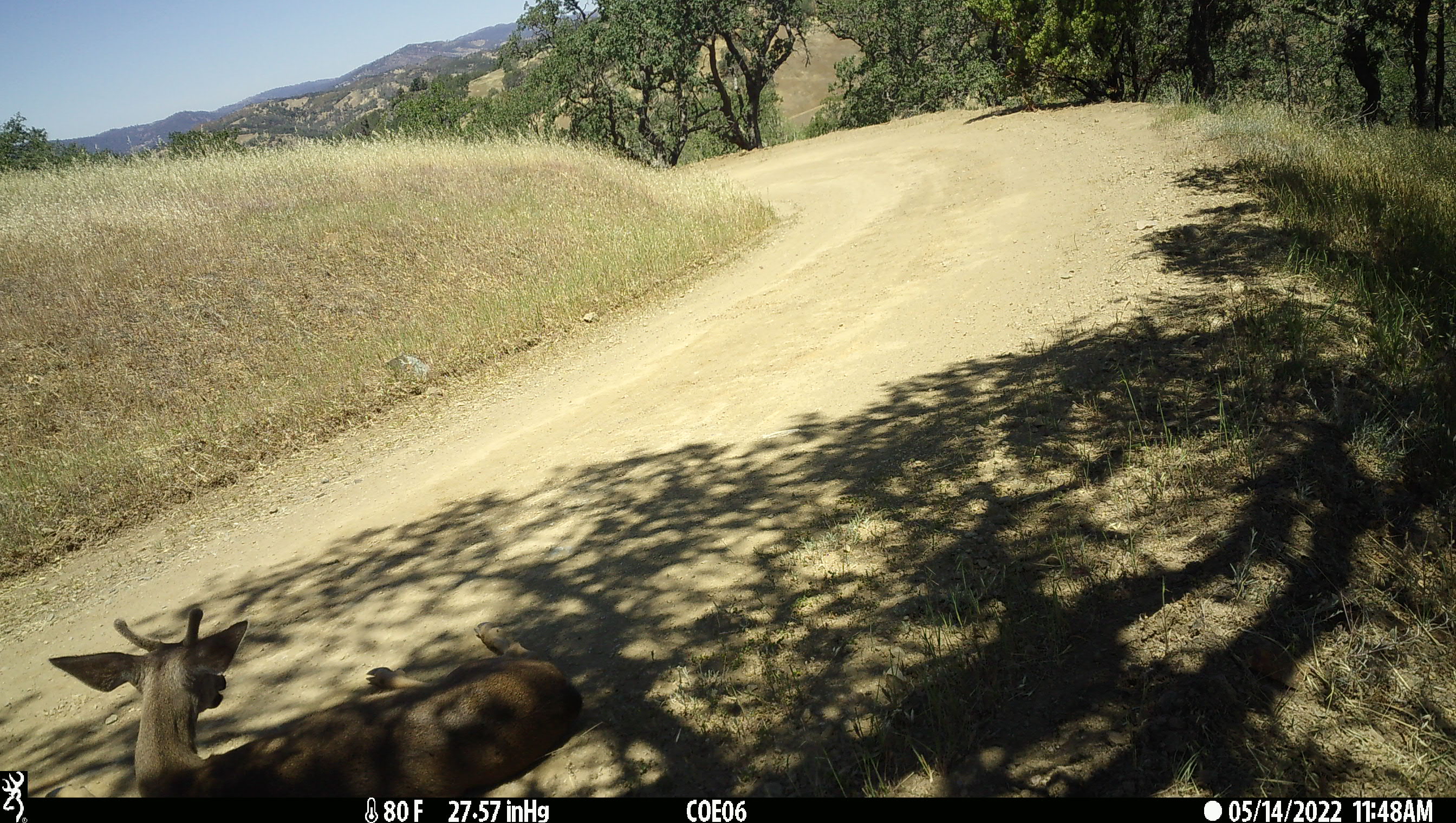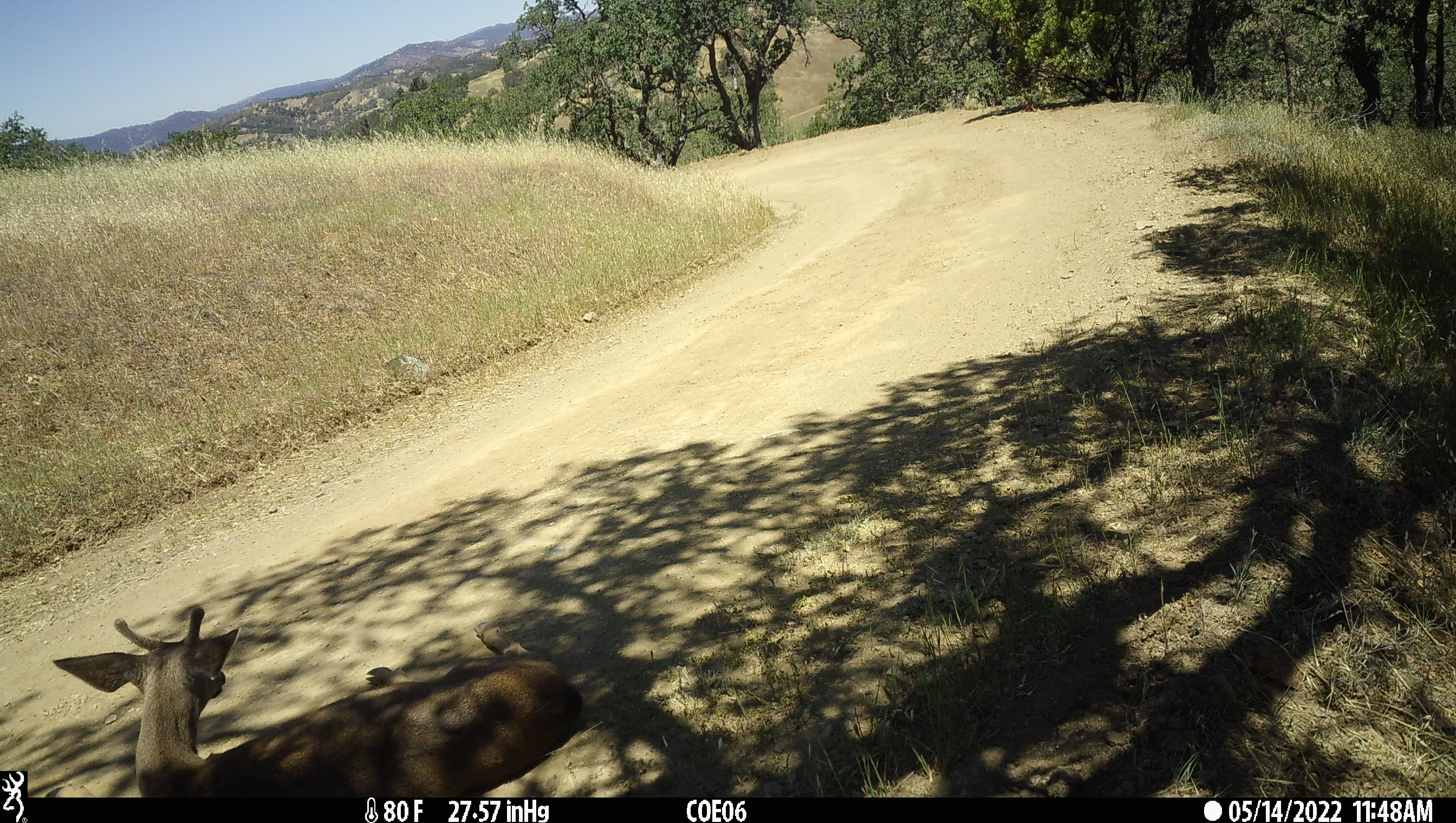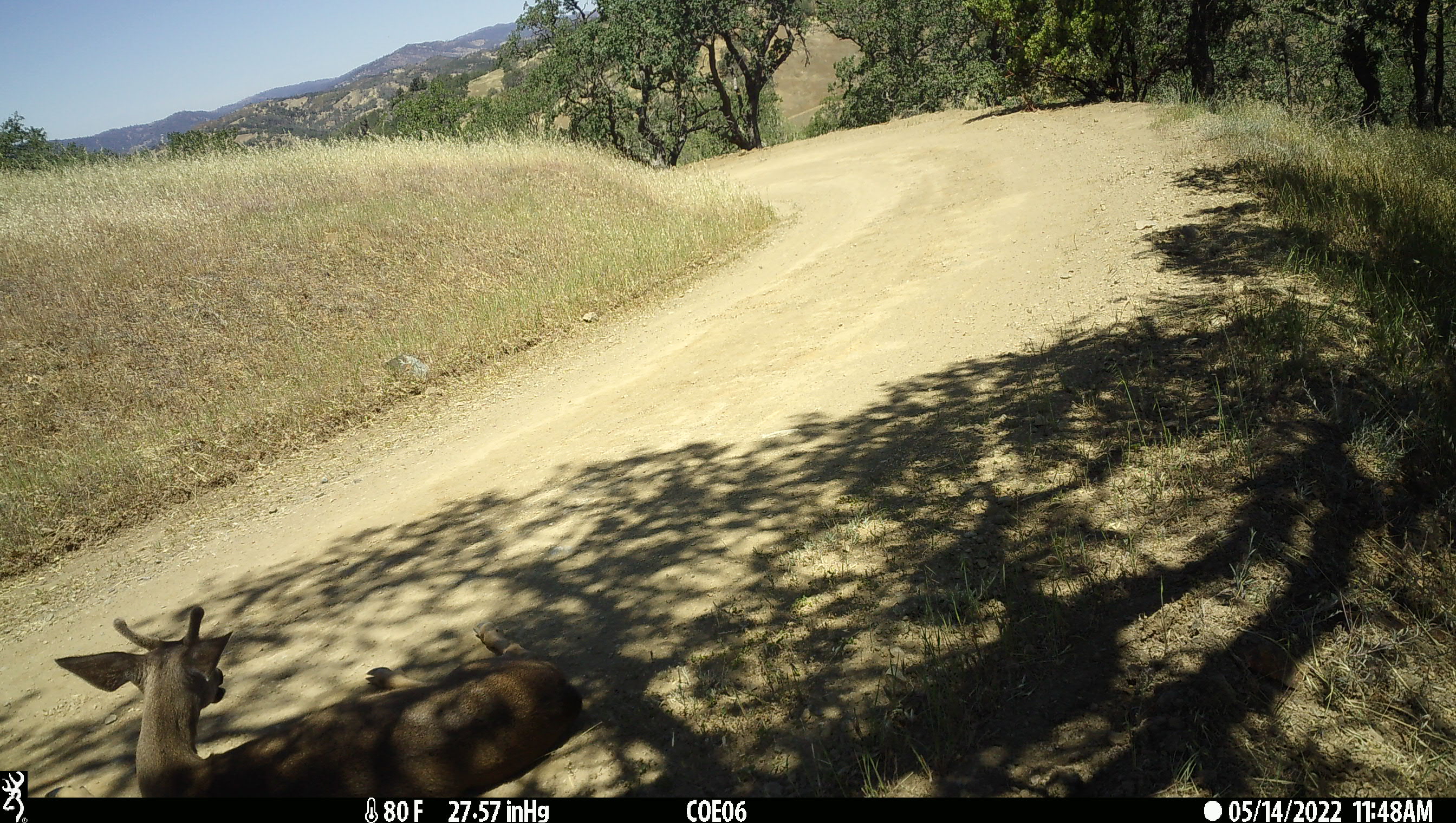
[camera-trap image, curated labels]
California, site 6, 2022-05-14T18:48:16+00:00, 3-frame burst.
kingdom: Animalia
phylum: Chordata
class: Mammalia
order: Artiodactyla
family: Cervidae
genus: Odocoileus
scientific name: Odocoileus hemionus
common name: mule deer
Mule deer (Odocoileus hemionus).